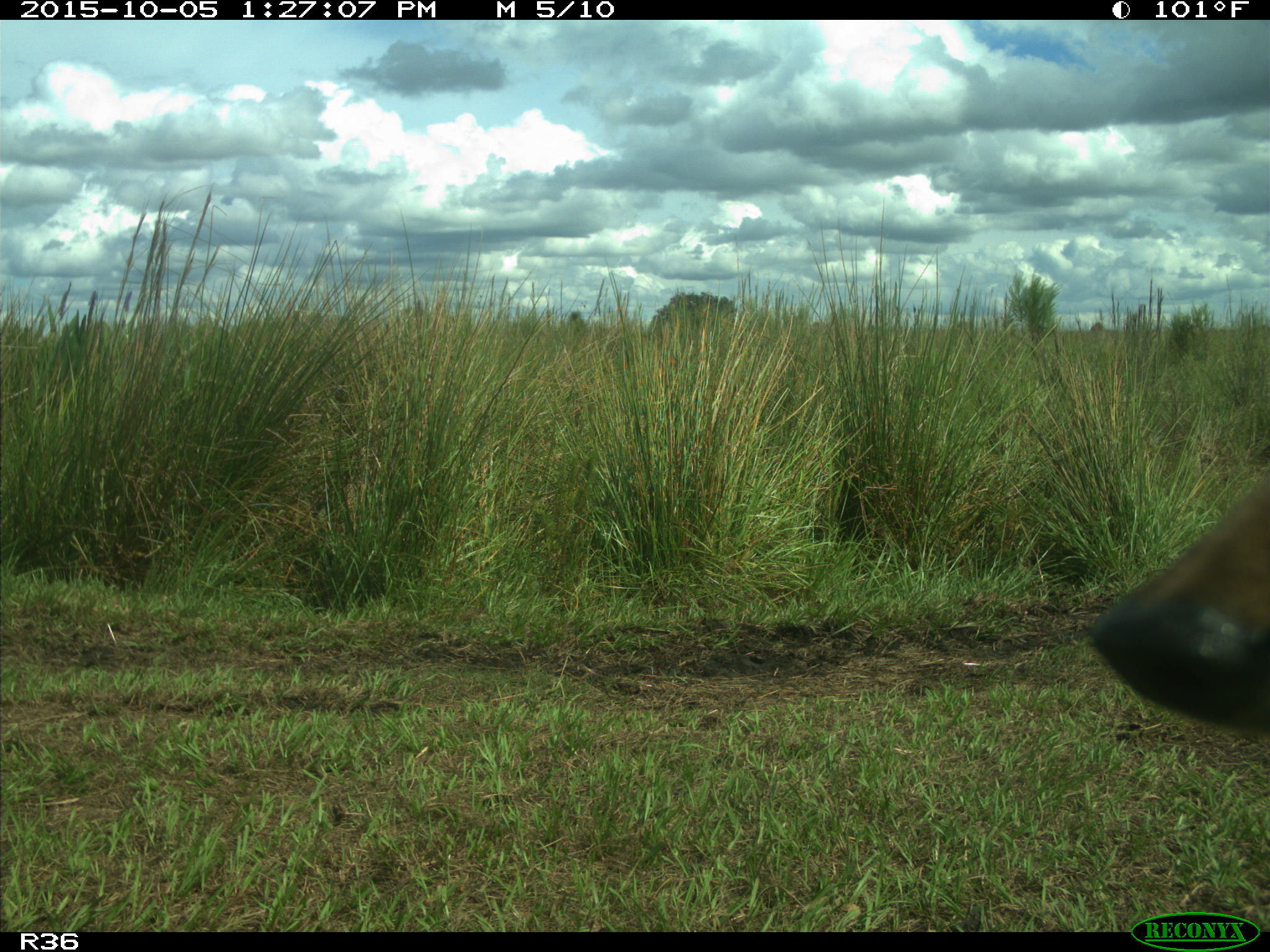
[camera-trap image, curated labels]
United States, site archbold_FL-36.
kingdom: Animalia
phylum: Chordata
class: Mammalia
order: Carnivora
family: Canidae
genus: Canis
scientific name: Canis latrans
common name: coyote